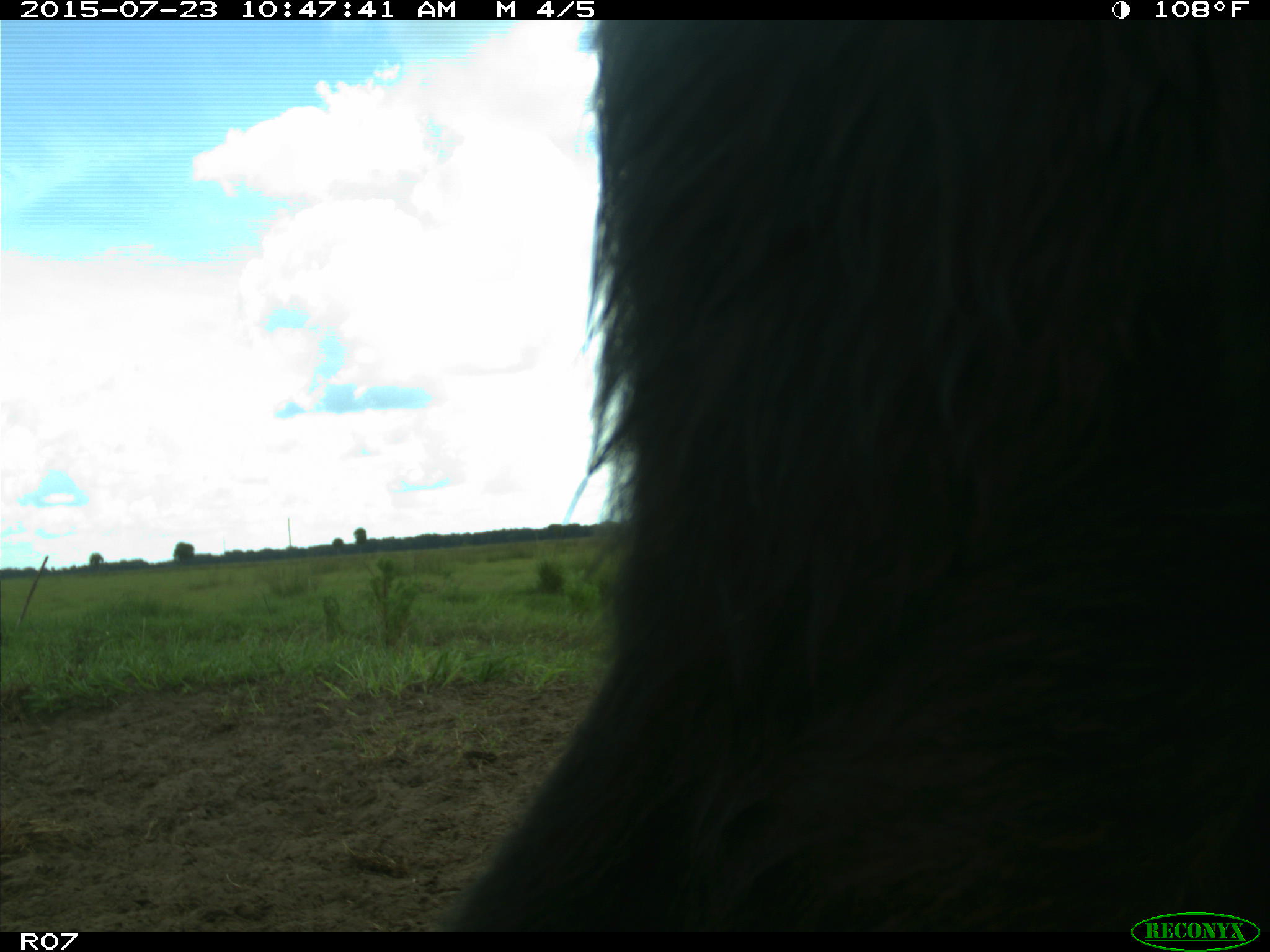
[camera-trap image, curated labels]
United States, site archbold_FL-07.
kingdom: Animalia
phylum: Chordata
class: Mammalia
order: Artiodactyla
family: Bovidae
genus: Bos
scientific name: Bos taurus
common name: domestic cow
Bos taurus (domestic cow).